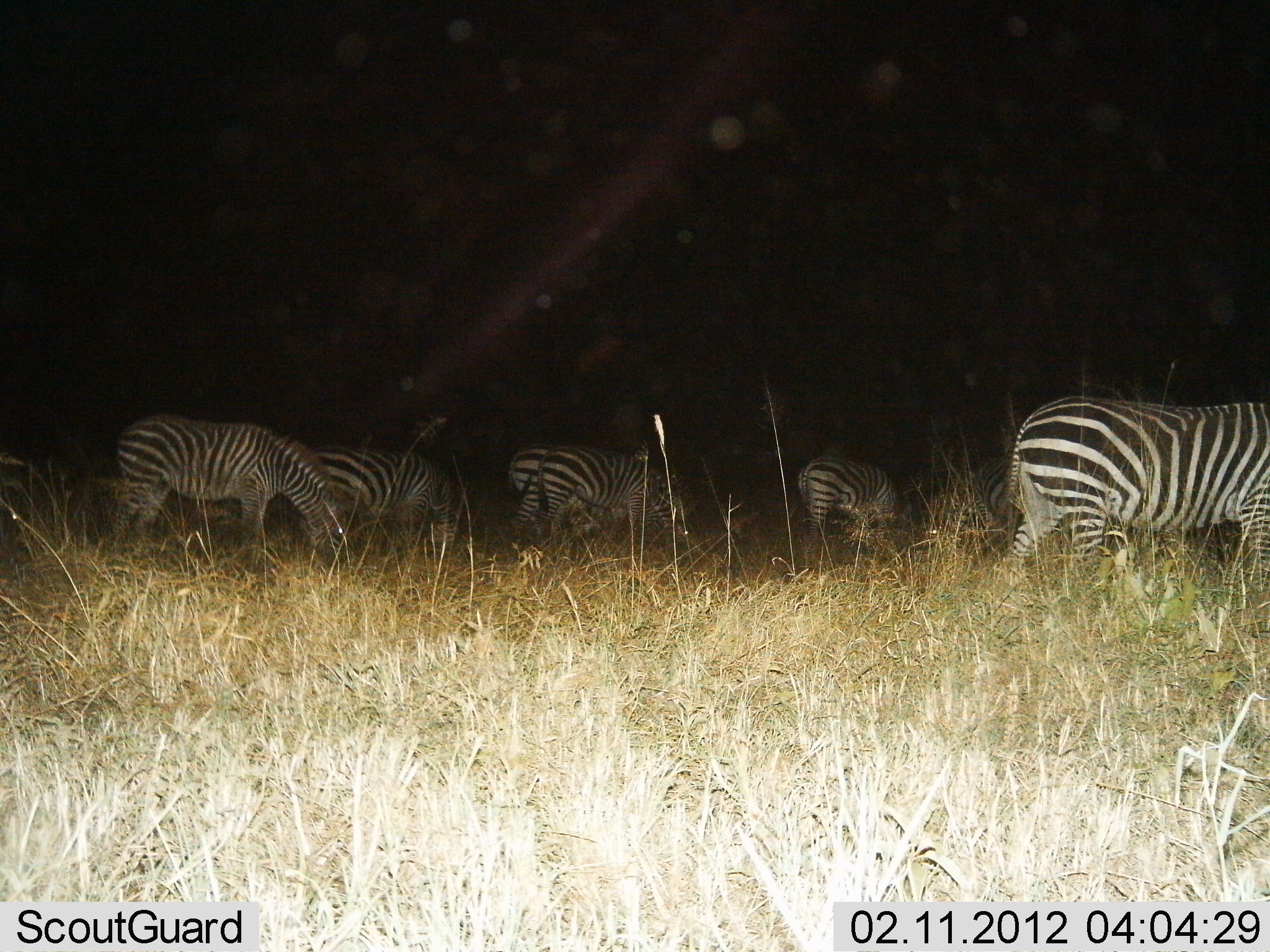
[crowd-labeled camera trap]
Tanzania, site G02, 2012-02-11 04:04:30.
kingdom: Animalia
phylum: Chordata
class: Mammalia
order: Perissodactyla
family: Equidae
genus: Equus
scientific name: Equus quagga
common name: plains zebra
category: zebra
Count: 6.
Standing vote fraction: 45%.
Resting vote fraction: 0%.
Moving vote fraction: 25%.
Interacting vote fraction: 5%.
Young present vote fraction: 0%.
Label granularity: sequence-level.